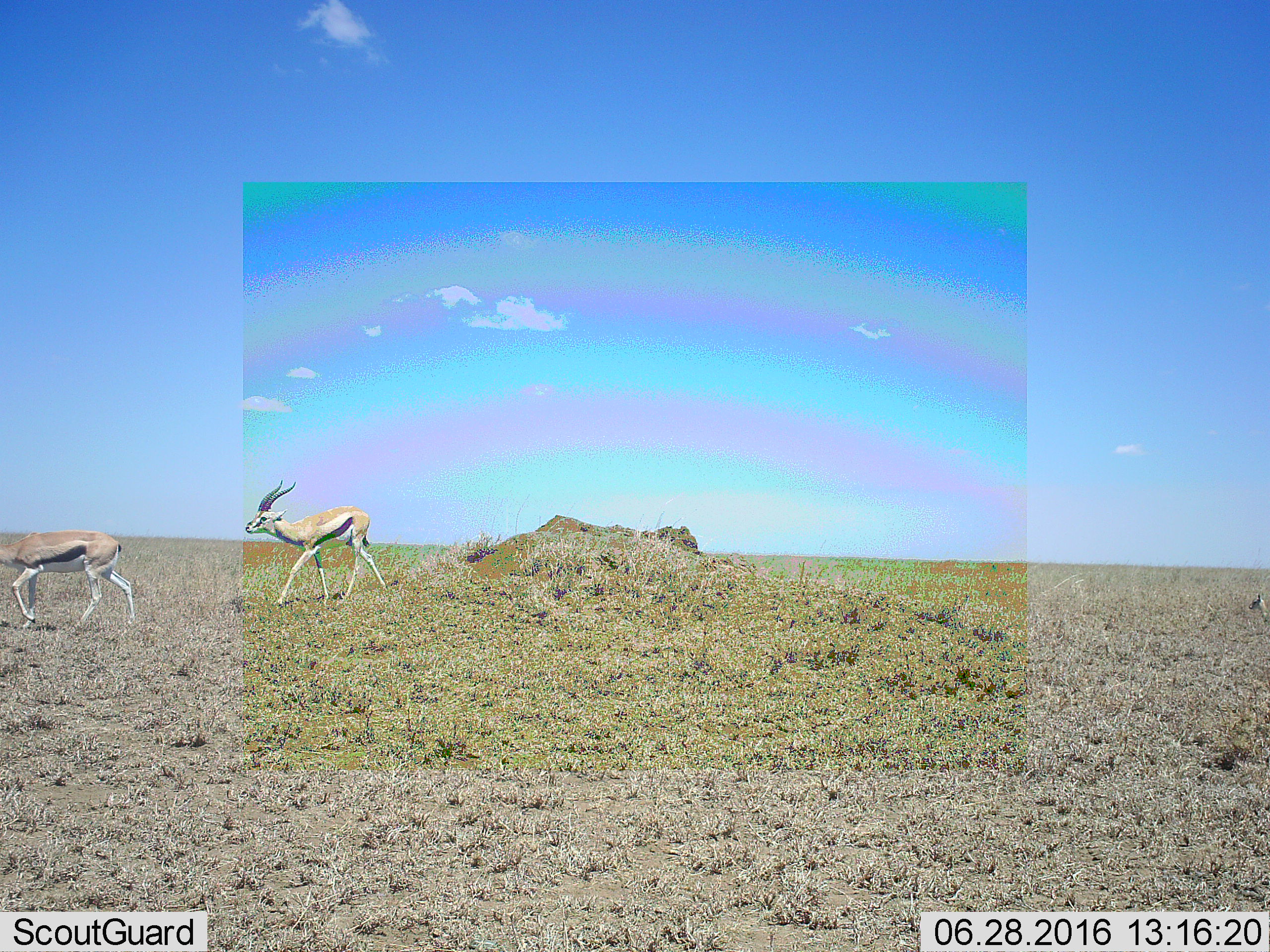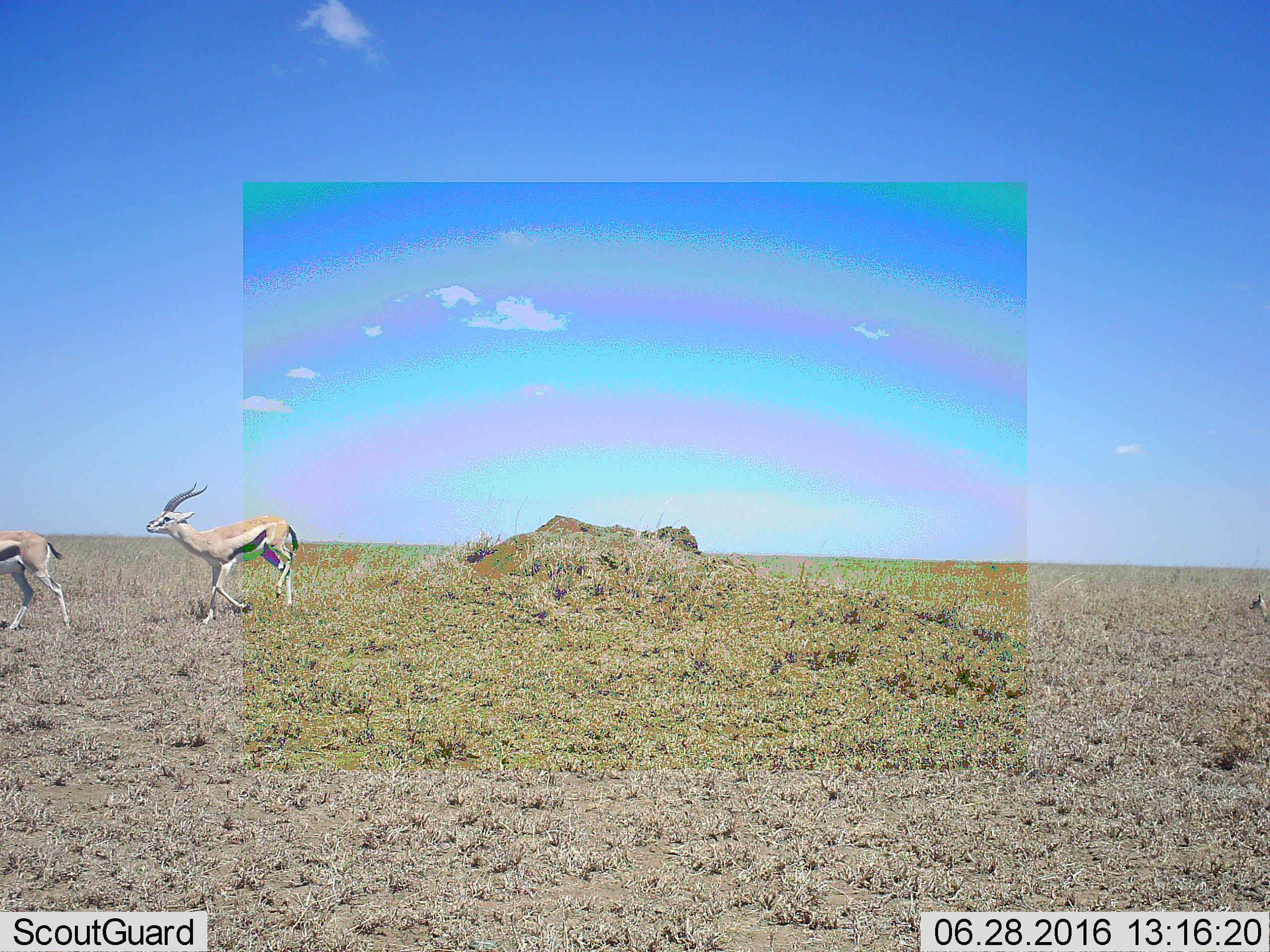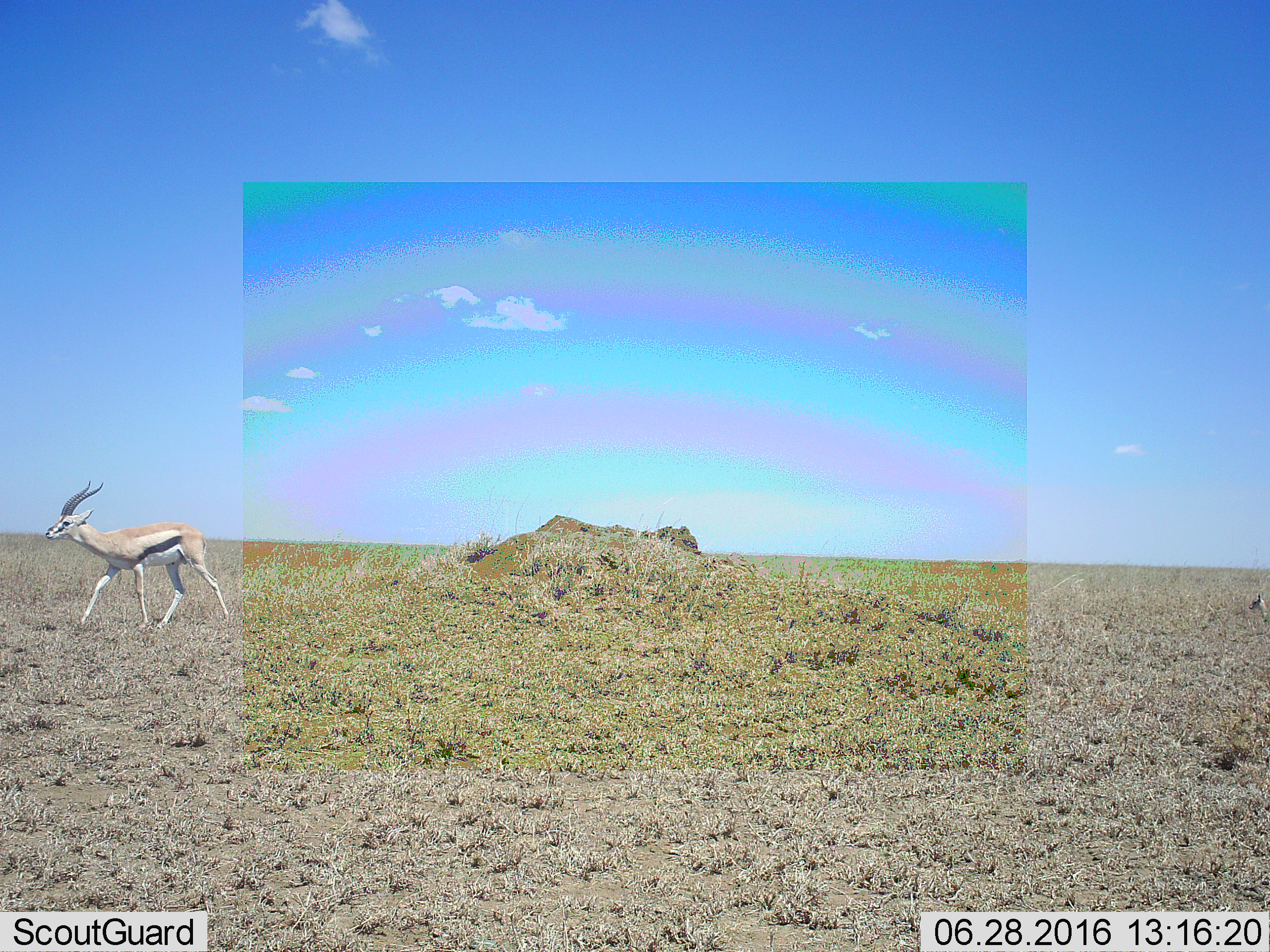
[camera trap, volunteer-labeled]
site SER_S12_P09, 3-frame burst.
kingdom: Animalia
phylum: Chordata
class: Mammalia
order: Artiodactyla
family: Bovidae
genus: Eudorcas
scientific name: Eudorcas thomsonii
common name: thomson's gazelle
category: gazellethomsons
Gazellethomsons (thomson's gazelle) (Eudorcas thomsonii), count 3. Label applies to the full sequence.